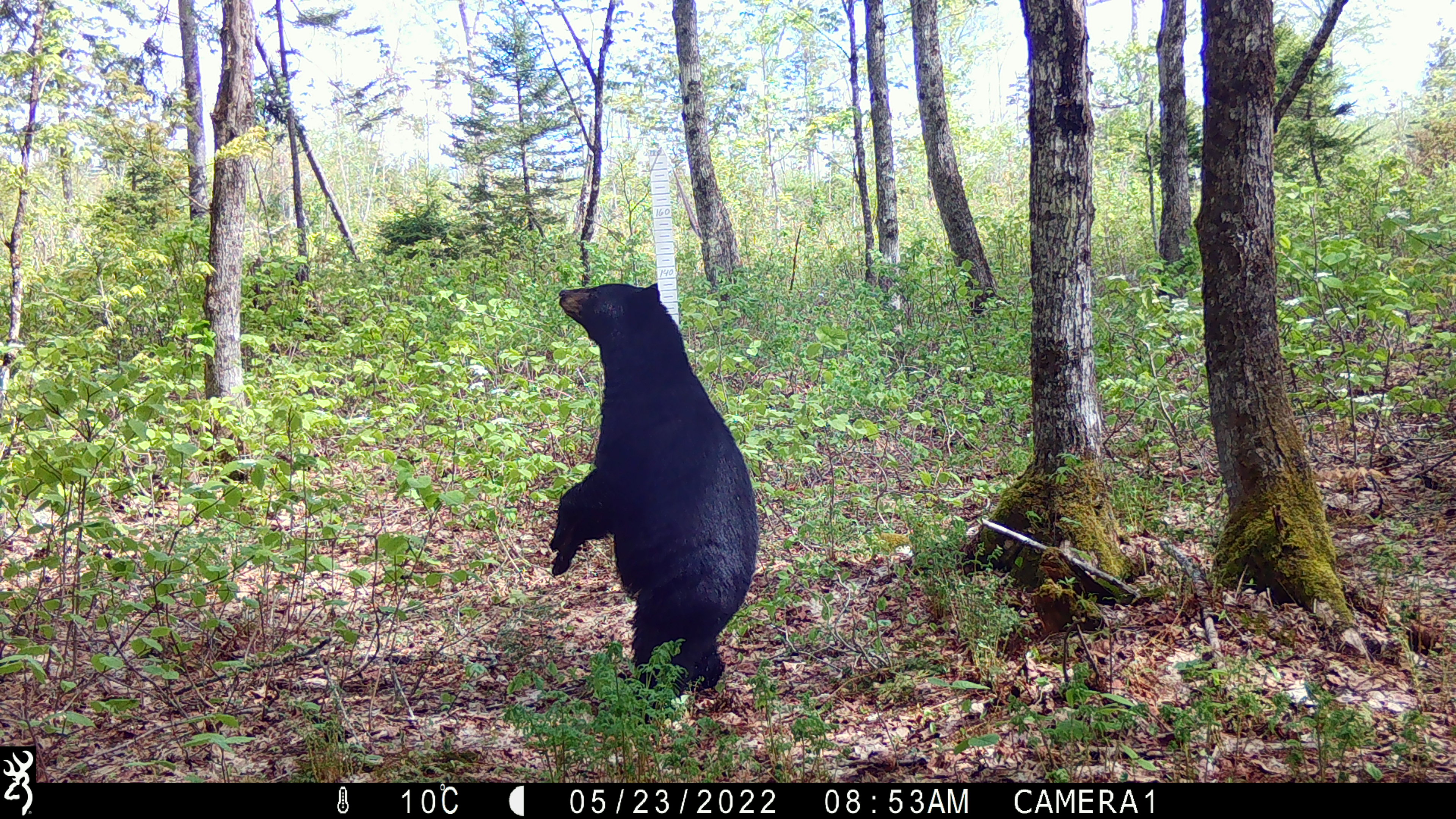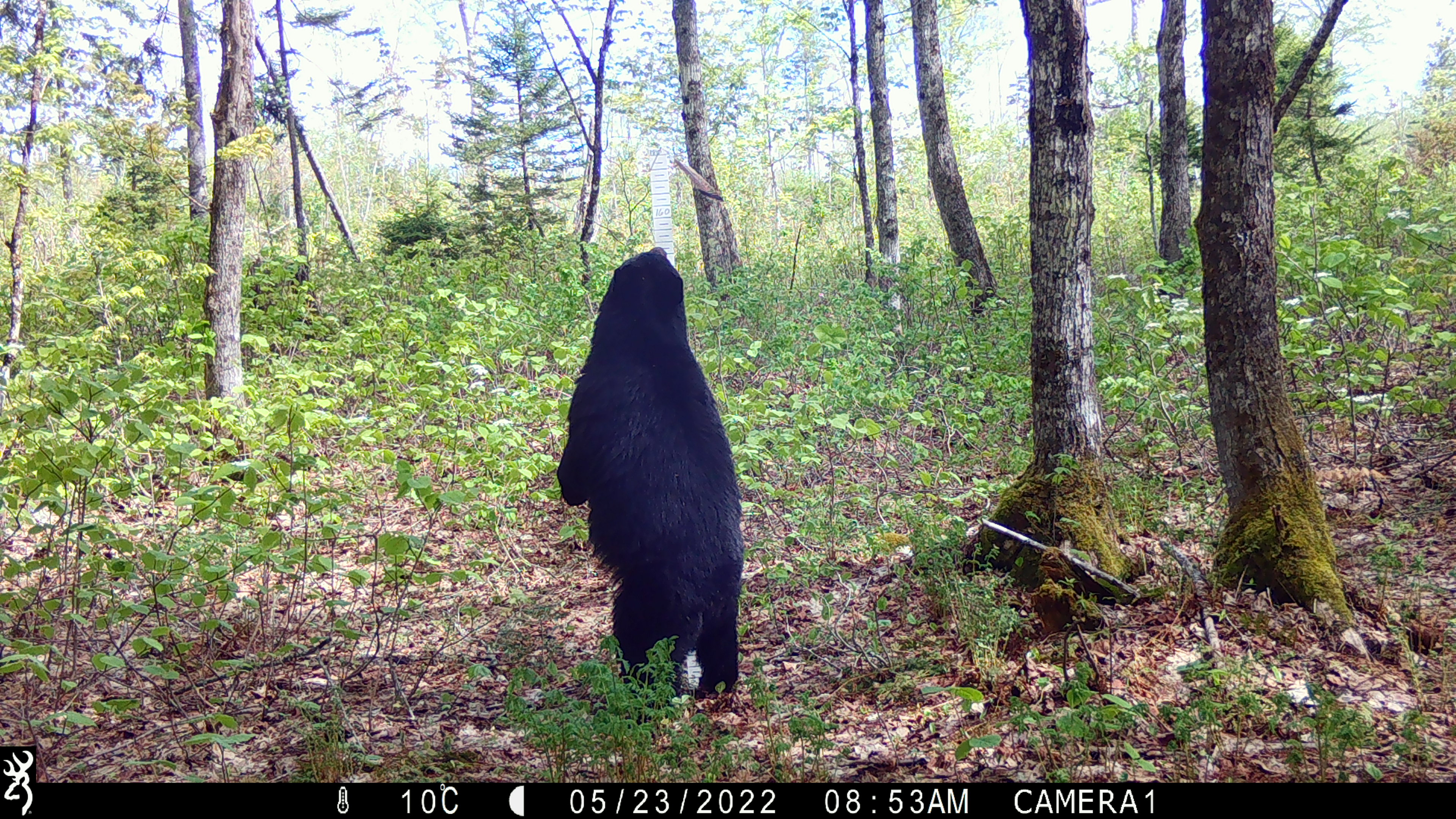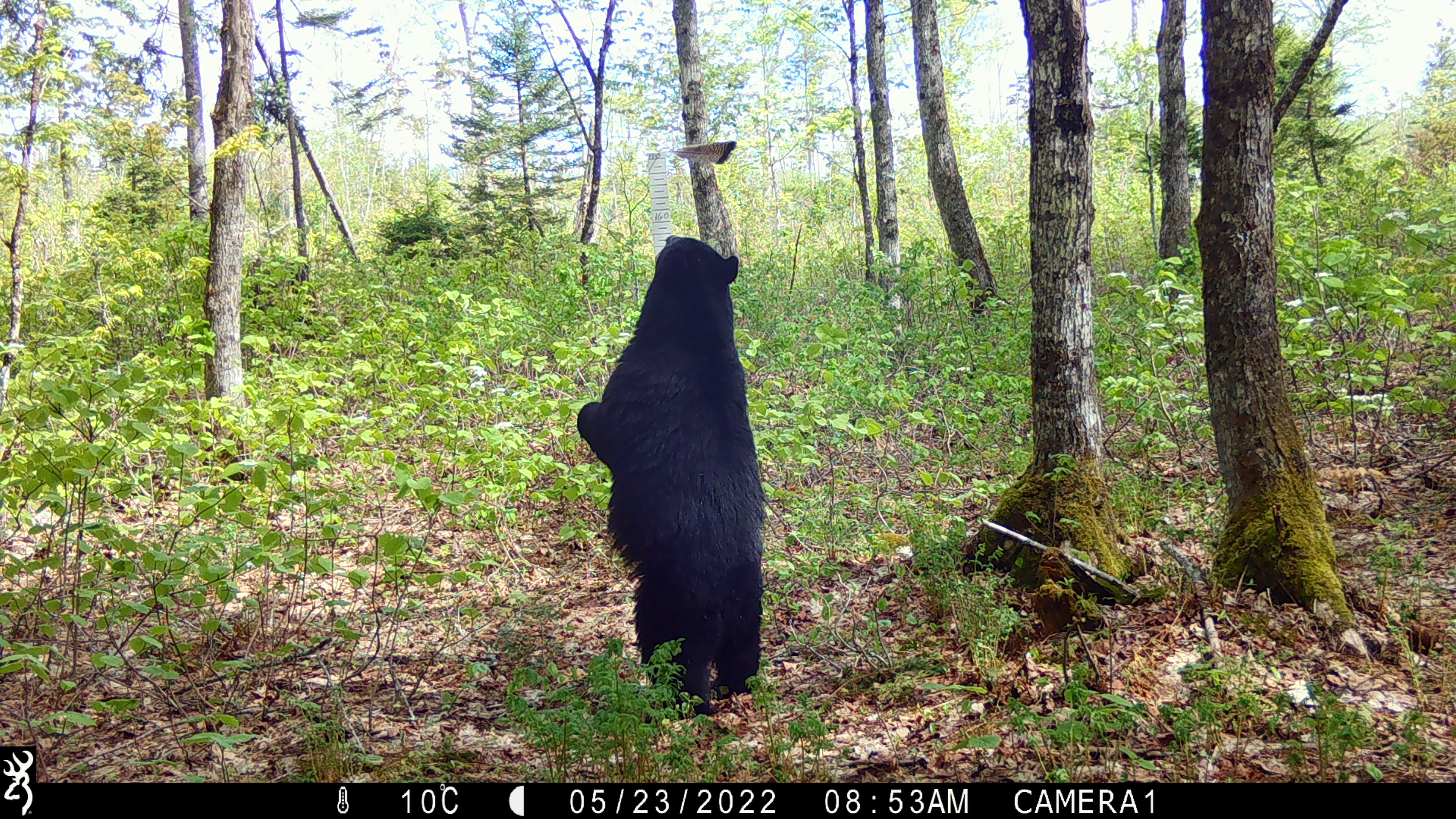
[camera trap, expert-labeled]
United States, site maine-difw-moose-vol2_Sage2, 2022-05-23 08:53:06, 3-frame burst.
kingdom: Animalia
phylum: Chordata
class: Mammalia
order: Carnivora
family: Ursidae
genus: Ursus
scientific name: Ursus americanus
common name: black bear